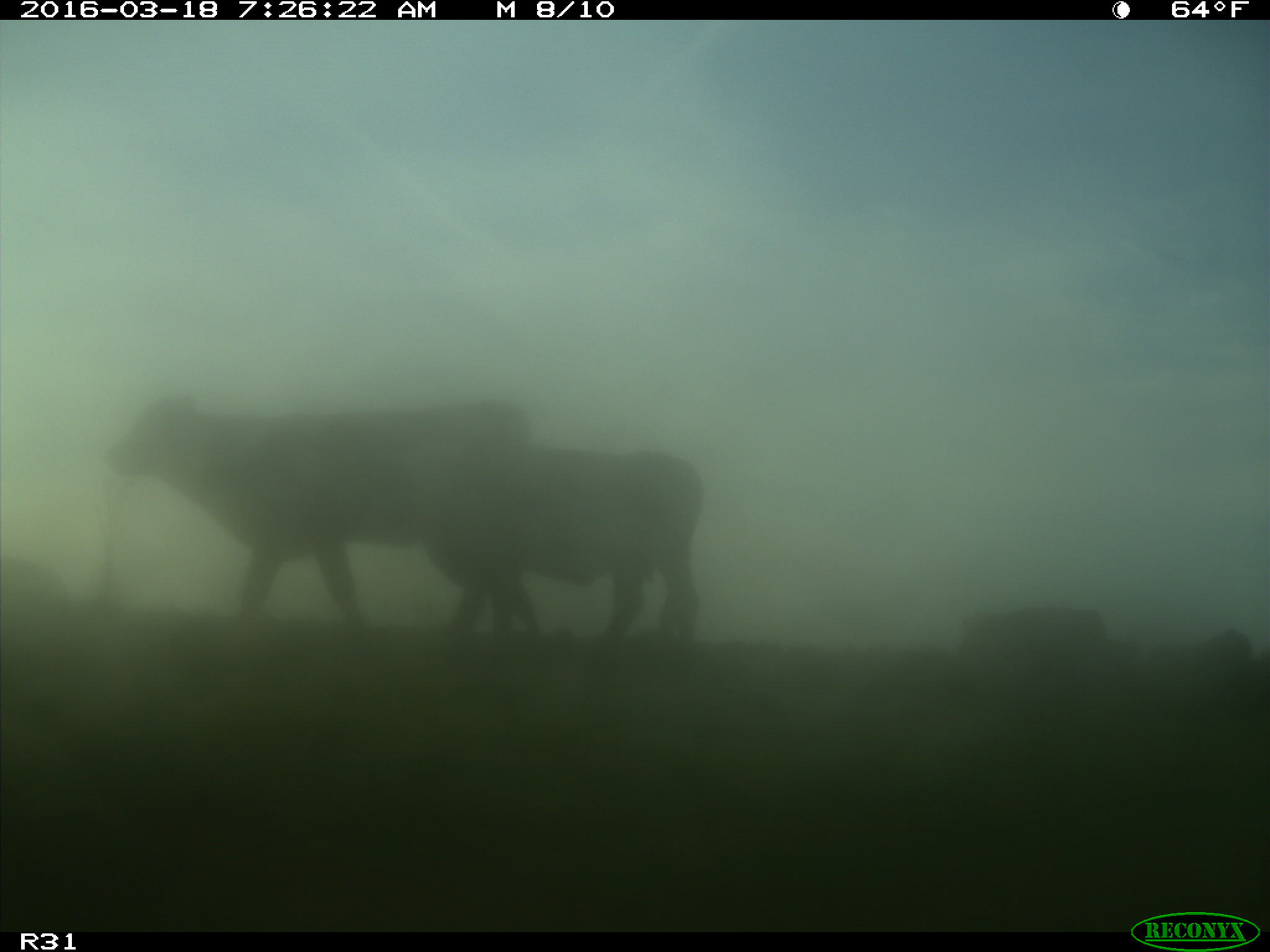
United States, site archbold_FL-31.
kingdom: Animalia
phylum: Chordata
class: Mammalia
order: Artiodactyla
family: Bovidae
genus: Bos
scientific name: Bos taurus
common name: domestic cow